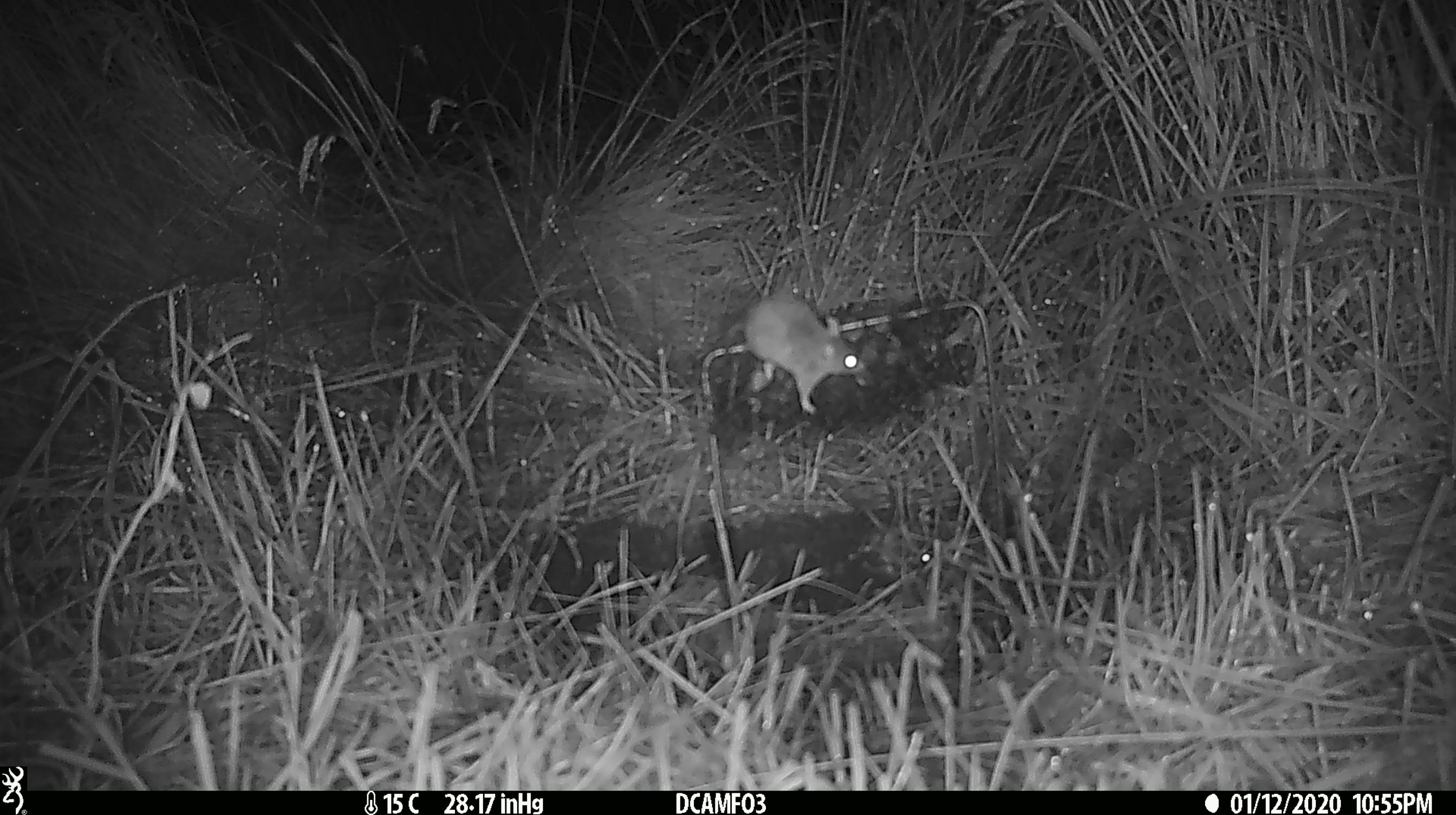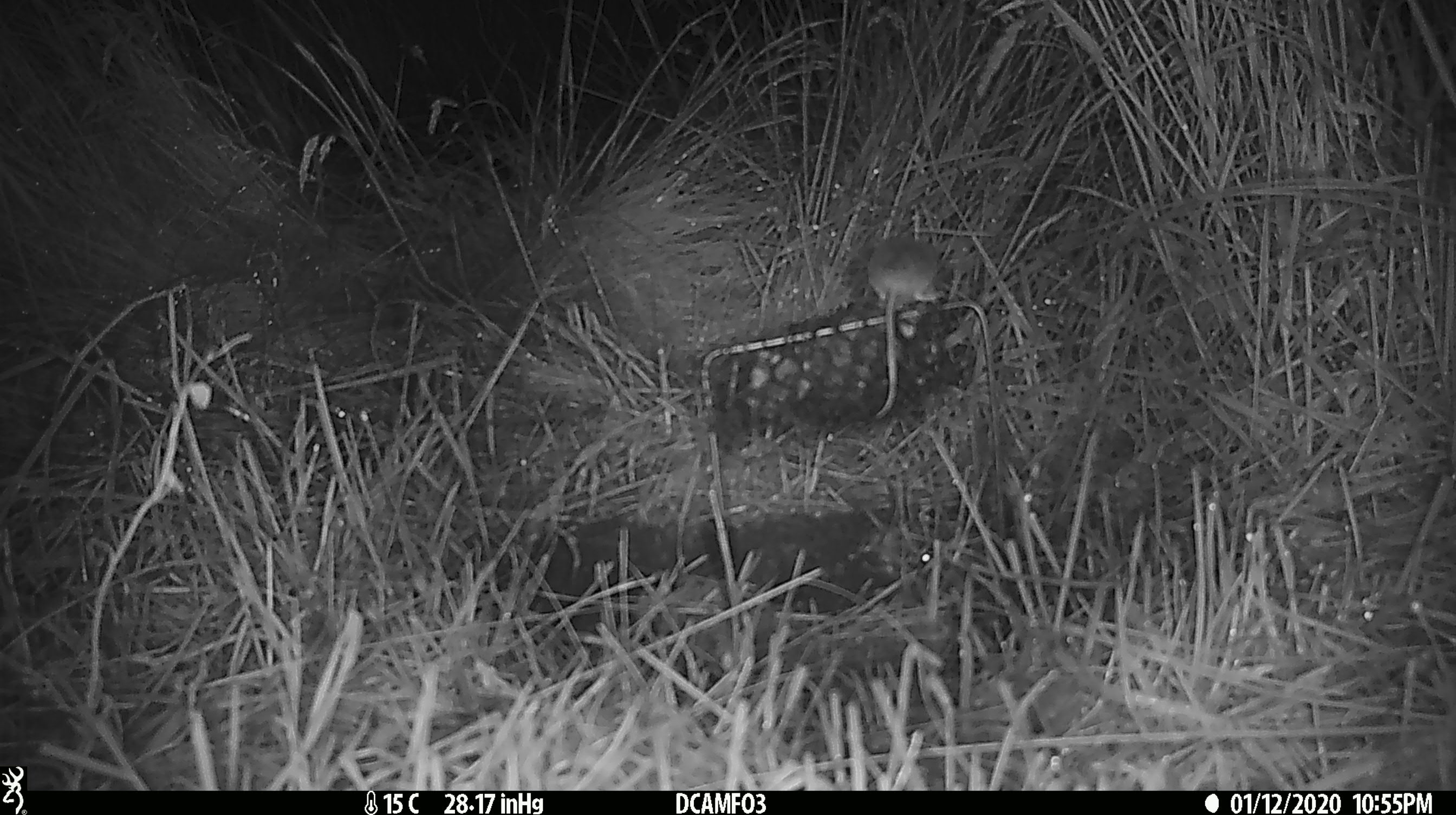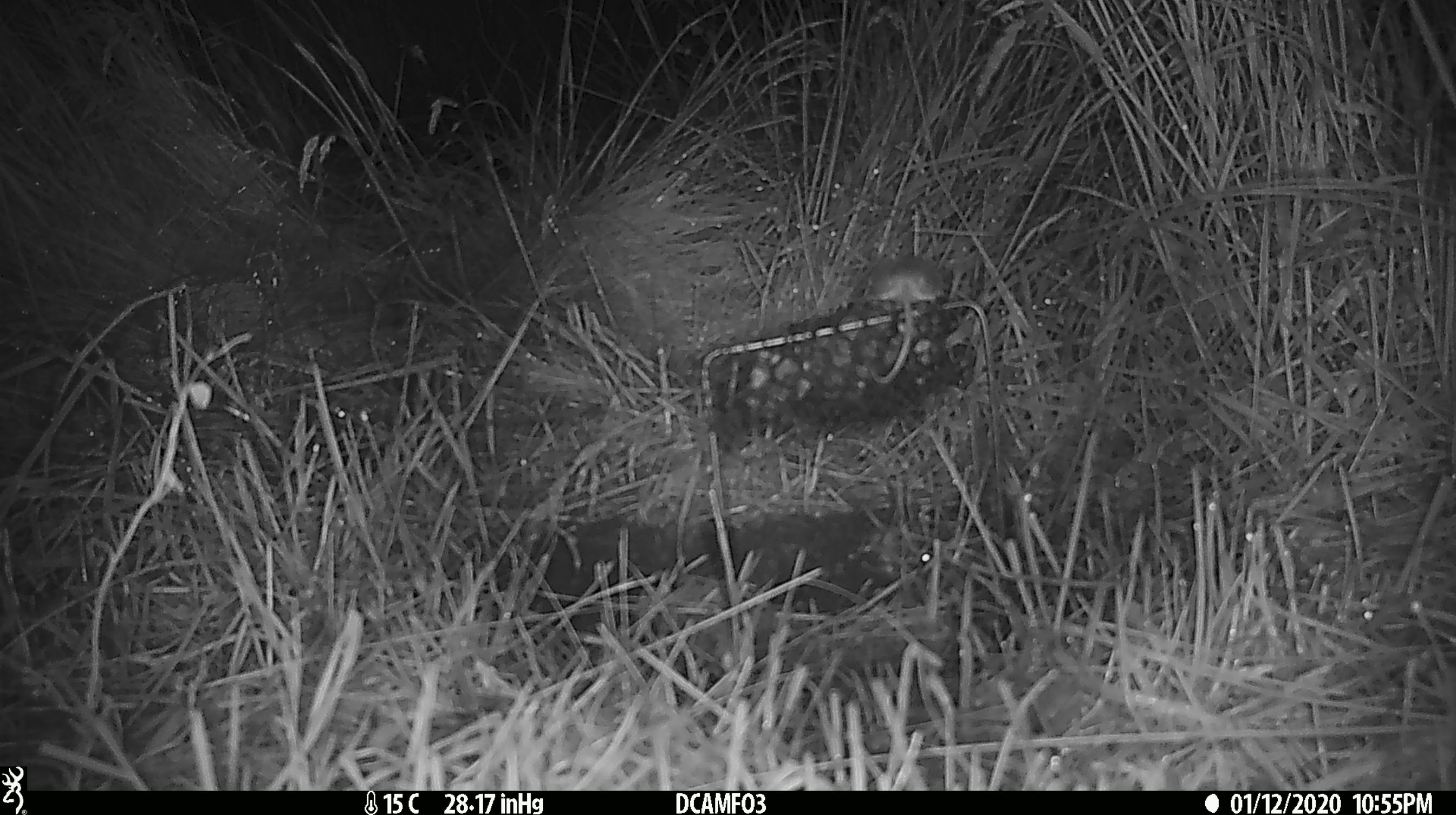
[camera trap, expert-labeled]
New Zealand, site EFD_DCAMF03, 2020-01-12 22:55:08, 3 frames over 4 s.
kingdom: Animalia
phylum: Chordata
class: Mammalia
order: Rodentia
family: Muridae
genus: Mus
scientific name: Mus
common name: mouse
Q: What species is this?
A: Mouse (Mus).